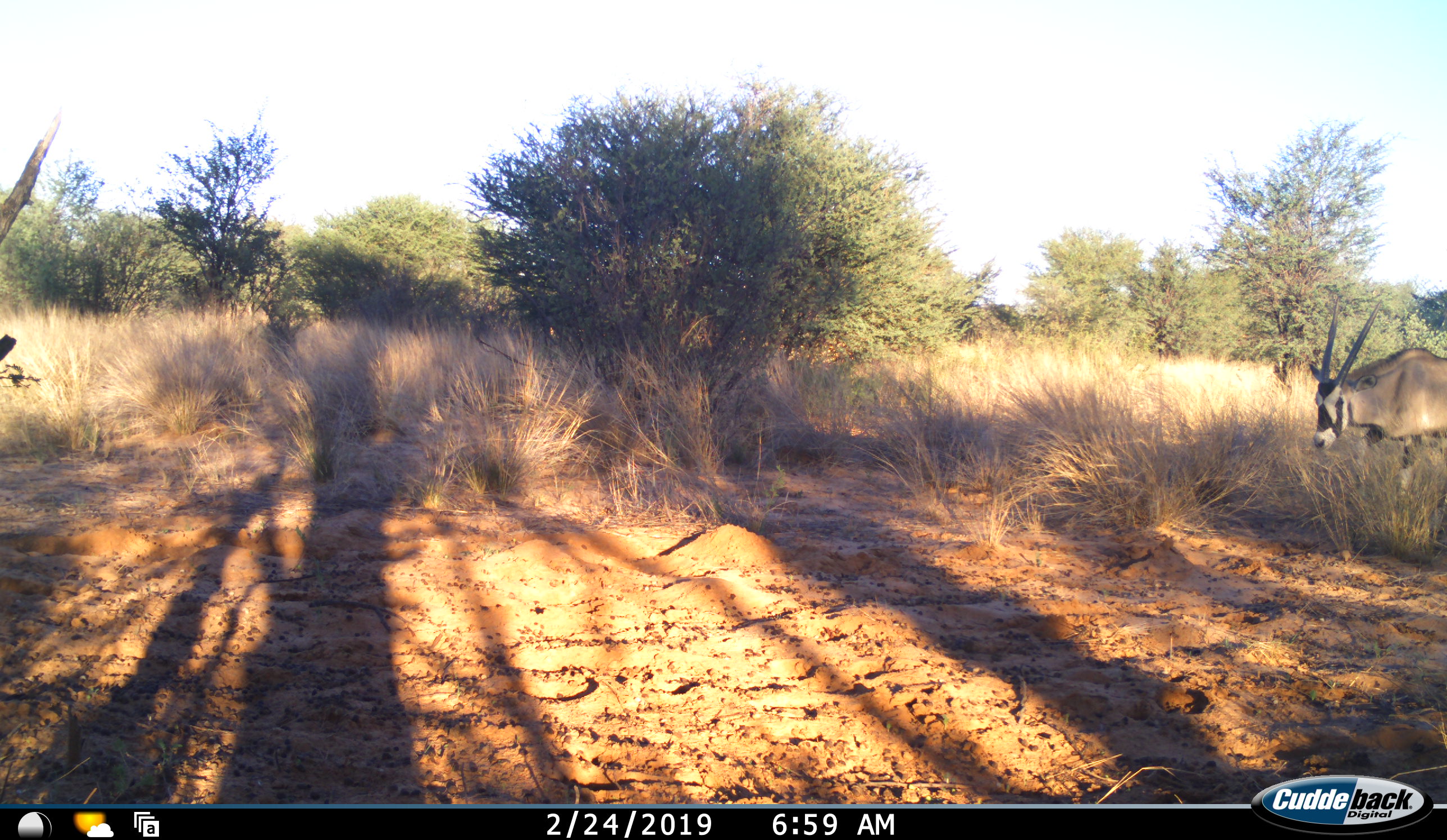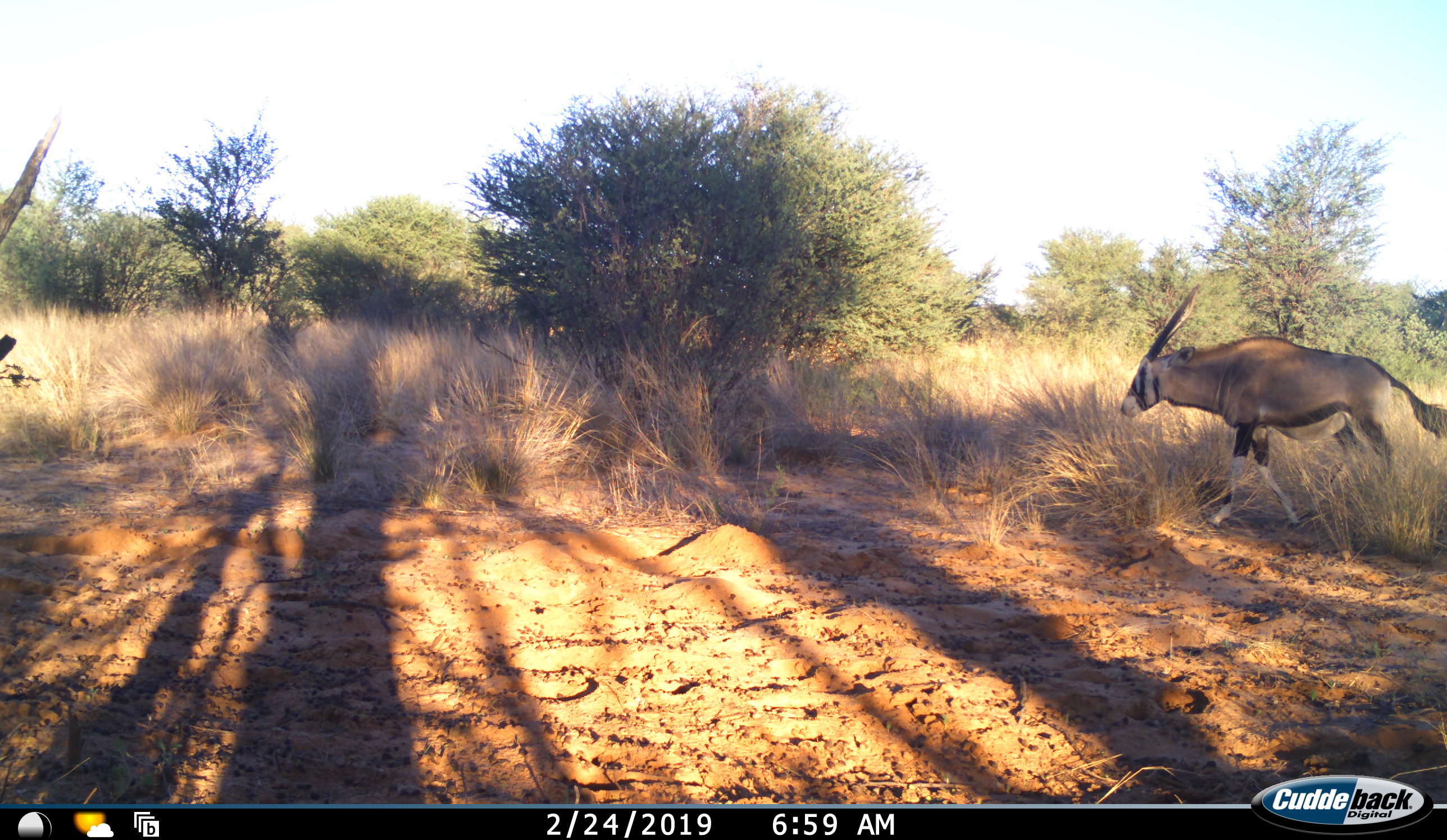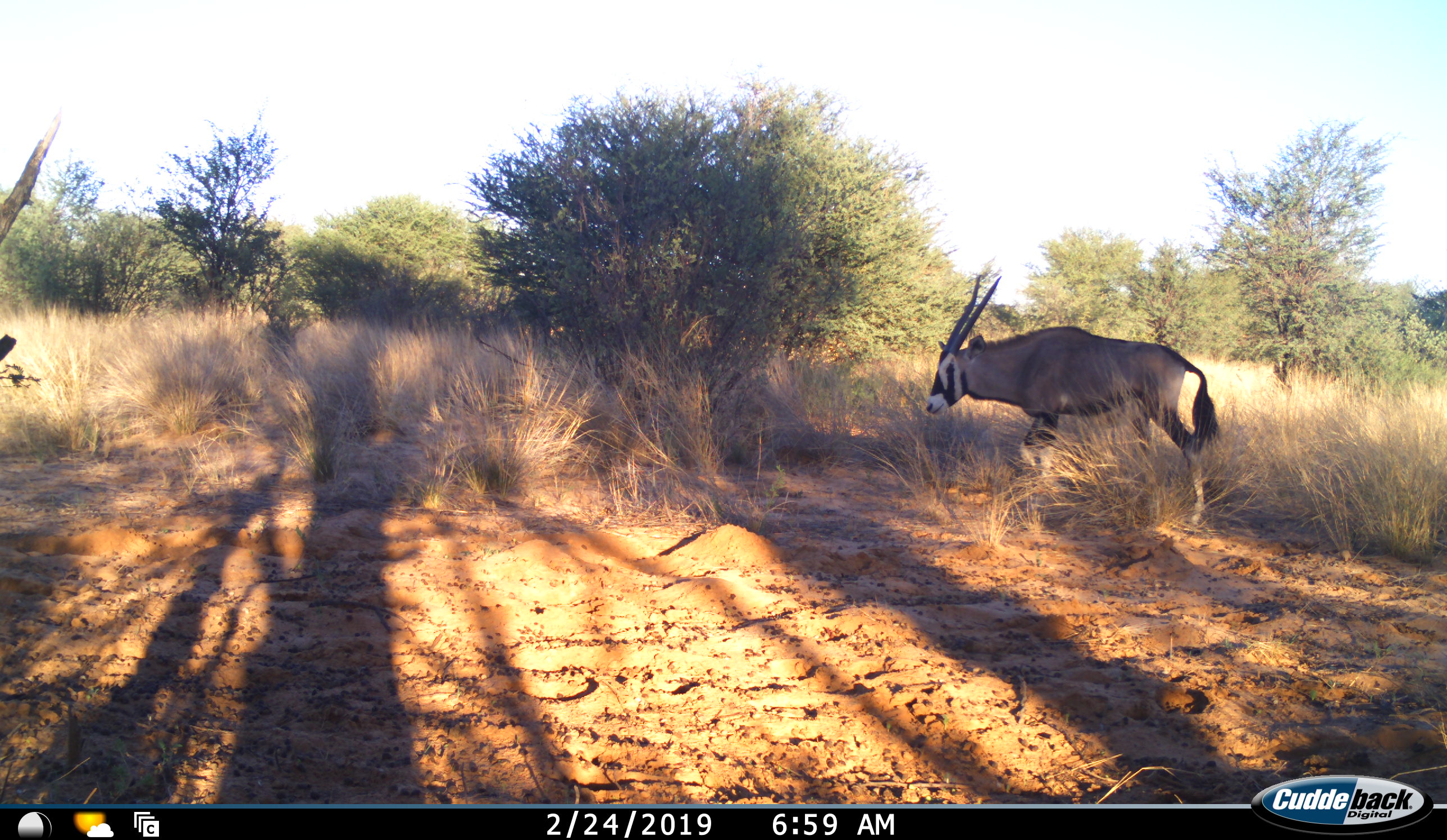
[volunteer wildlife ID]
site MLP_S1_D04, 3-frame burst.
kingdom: Animalia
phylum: Chordata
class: Mammalia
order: Artiodactyla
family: Bovidae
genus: Oryx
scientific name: Oryx gazella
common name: gemsbok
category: oryx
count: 1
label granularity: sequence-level